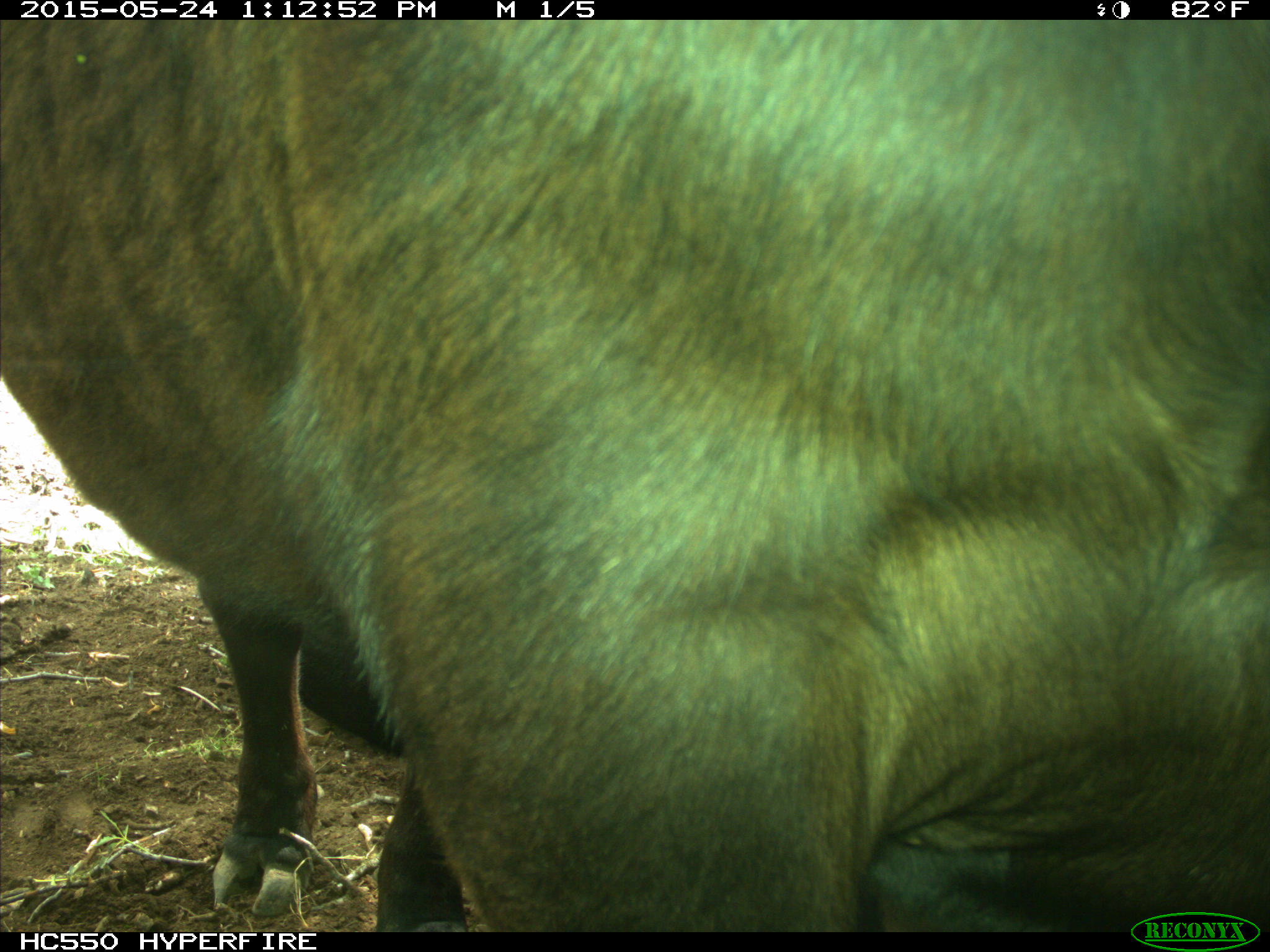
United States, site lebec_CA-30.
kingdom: Animalia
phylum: Chordata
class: Mammalia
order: Artiodactyla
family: Bovidae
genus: Bos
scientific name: Bos taurus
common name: domestic cow